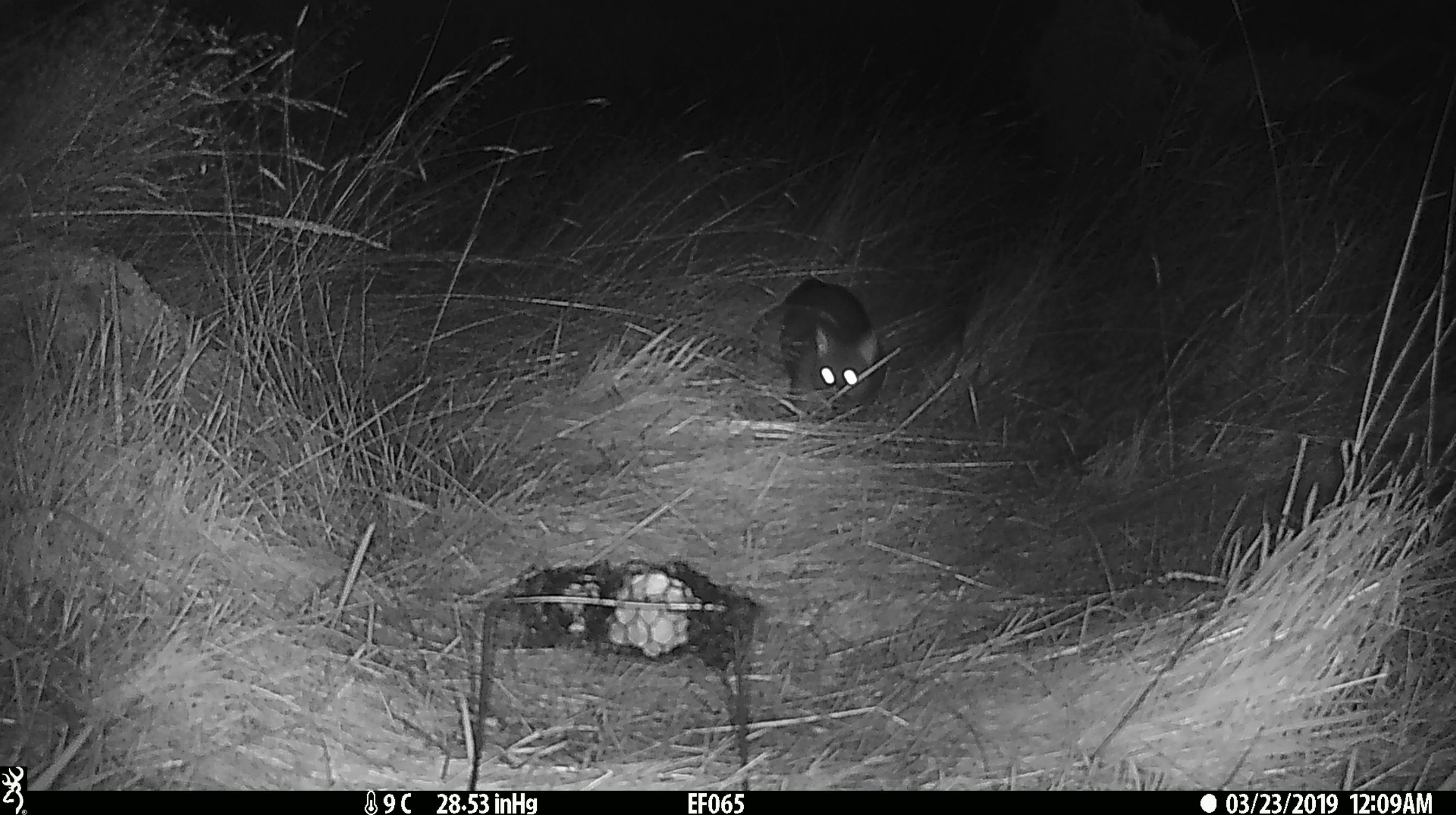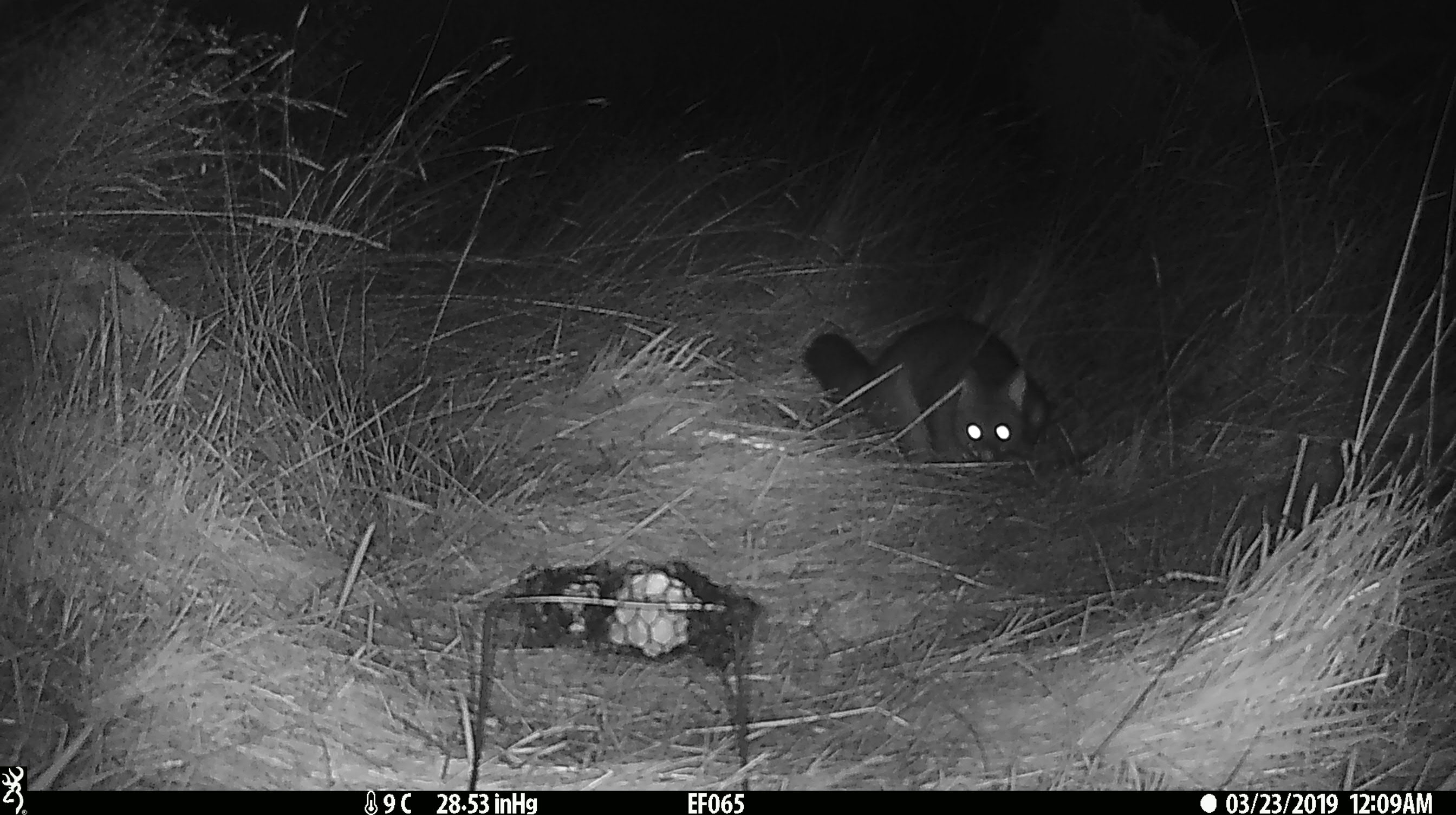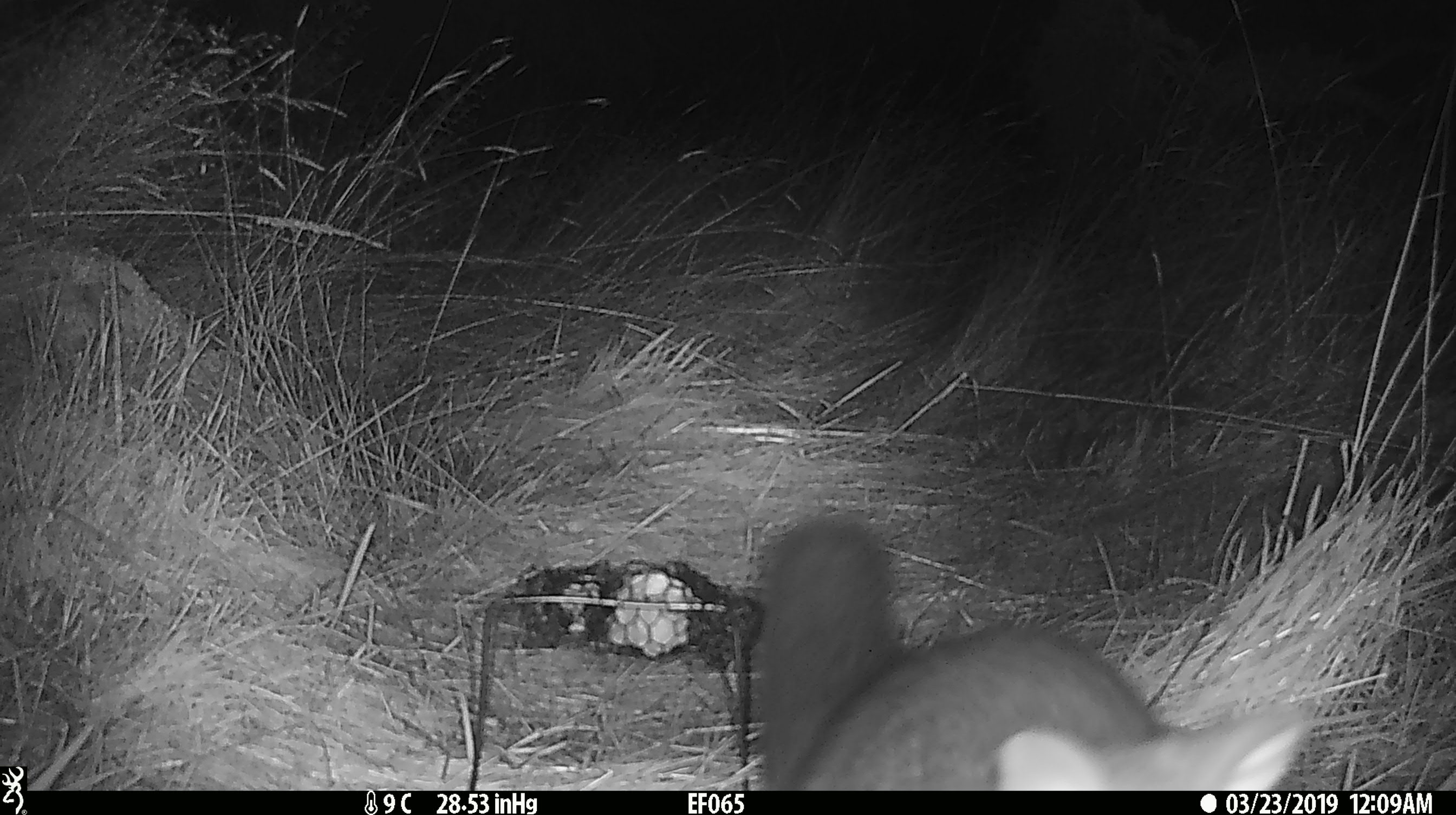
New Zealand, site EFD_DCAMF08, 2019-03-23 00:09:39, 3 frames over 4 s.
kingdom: Animalia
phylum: Chordata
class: Mammalia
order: Diprotodontia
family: Phalangeridae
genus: Trichosurus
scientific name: Trichosurus vulpecula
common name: common brushtail possum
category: possum